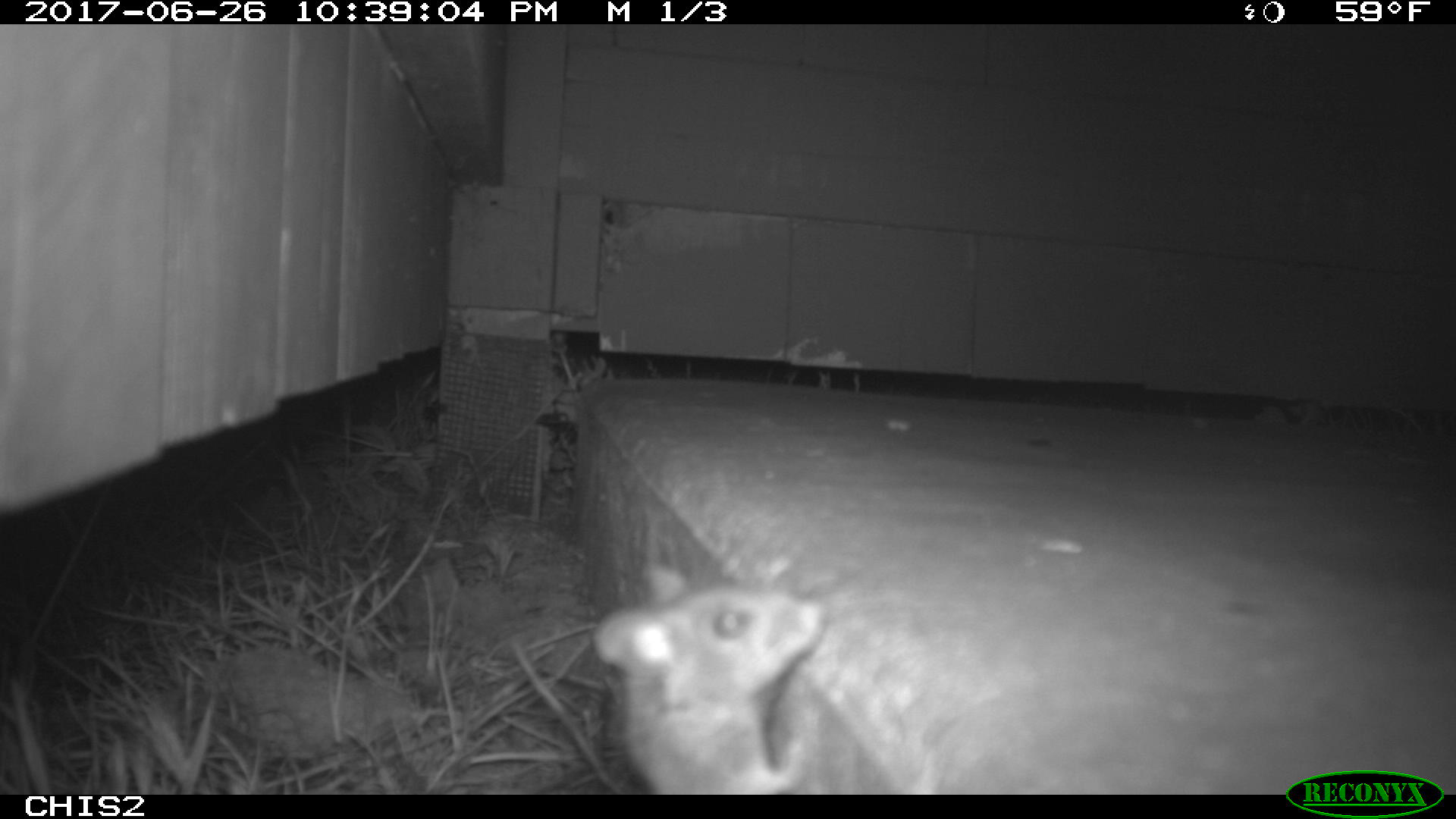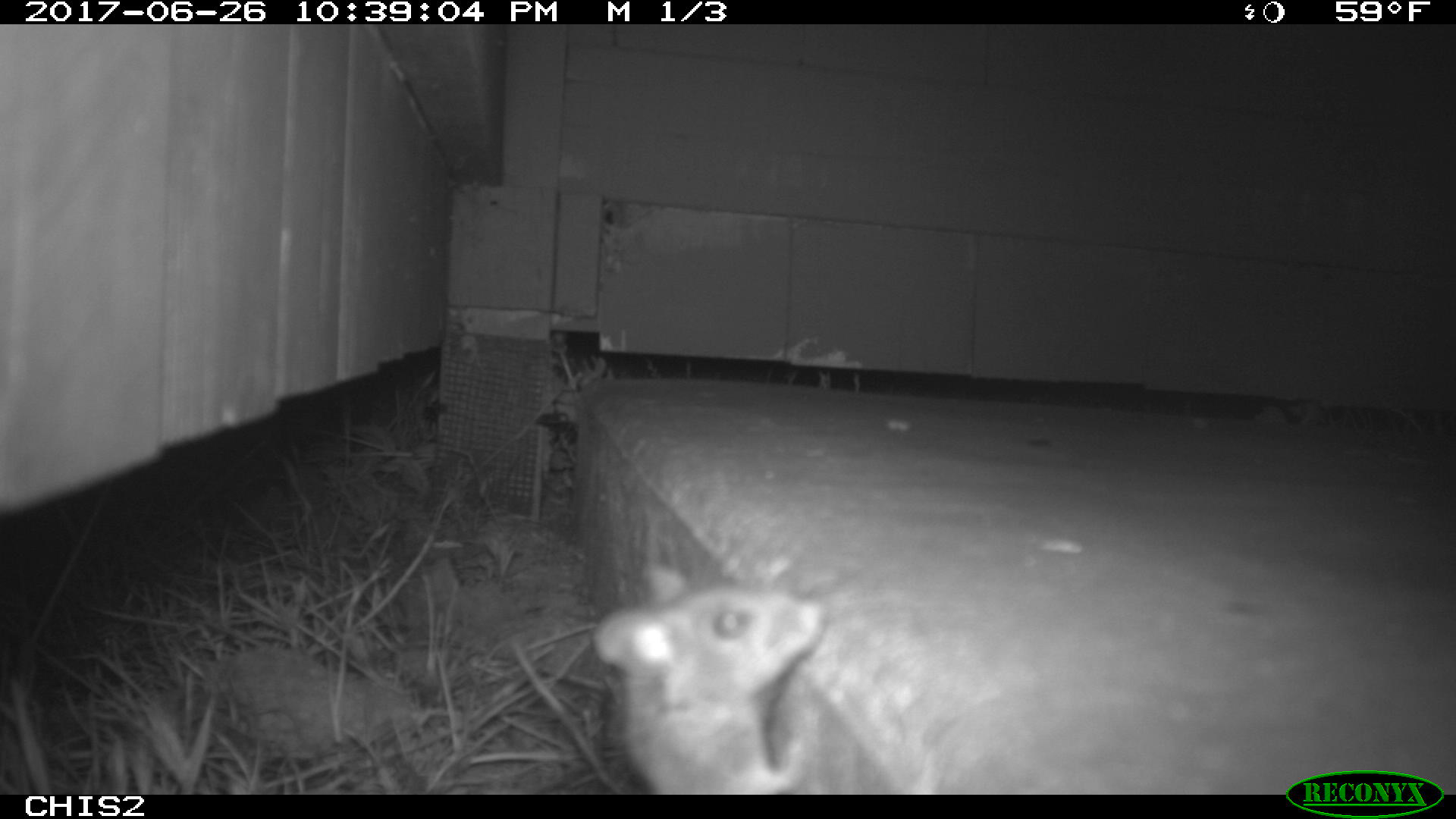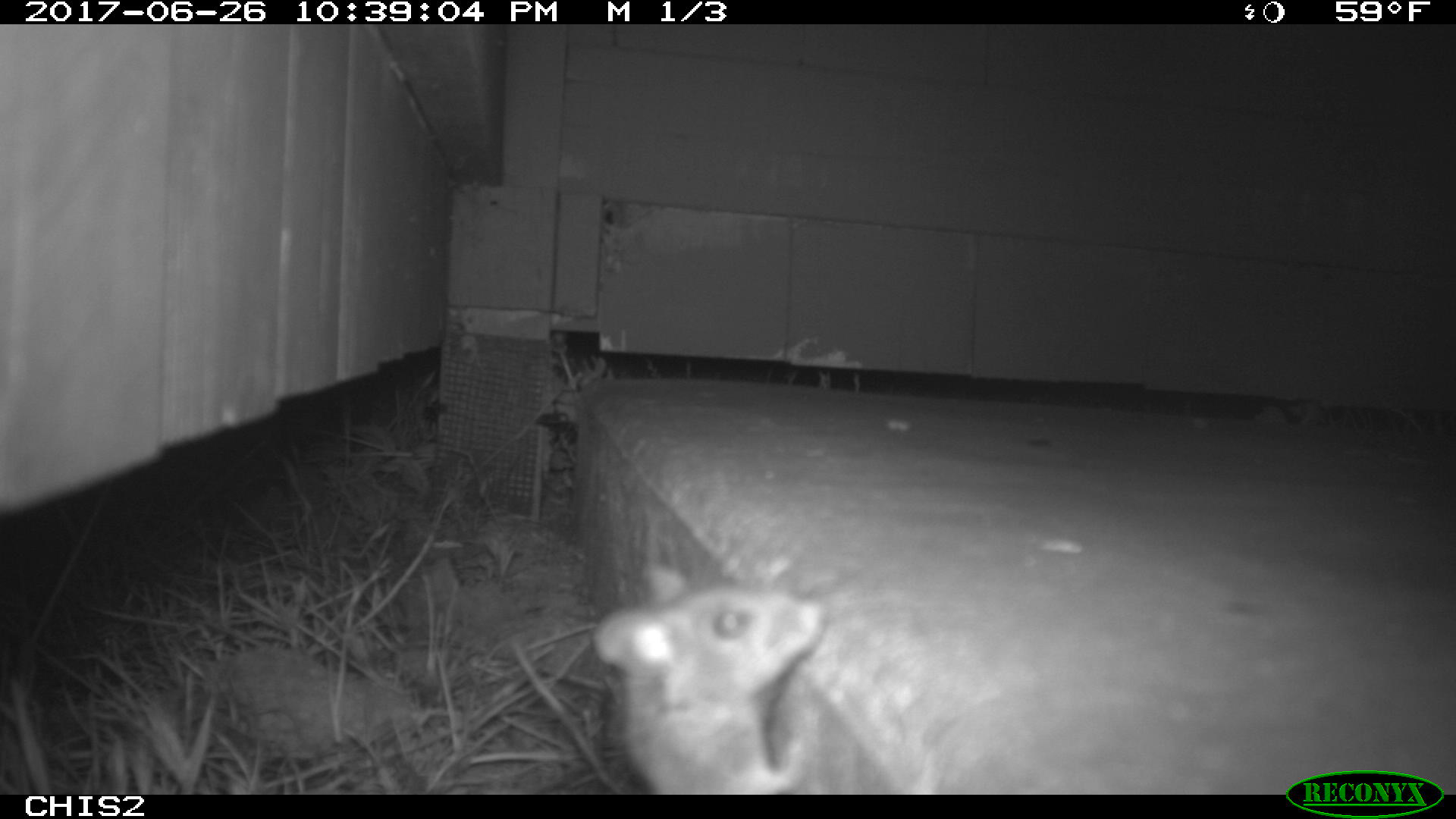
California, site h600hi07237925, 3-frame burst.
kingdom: Animalia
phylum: Chordata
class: Mammalia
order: Rodentia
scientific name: Rodentia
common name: rodent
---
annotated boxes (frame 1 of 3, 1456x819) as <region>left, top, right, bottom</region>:
rodent: <region>591, 563, 824, 793</region>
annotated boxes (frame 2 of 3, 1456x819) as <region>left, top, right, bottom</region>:
rodent: <region>591, 557, 826, 794</region>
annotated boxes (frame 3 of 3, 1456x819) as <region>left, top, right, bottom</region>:
rodent: <region>593, 564, 824, 795</region>